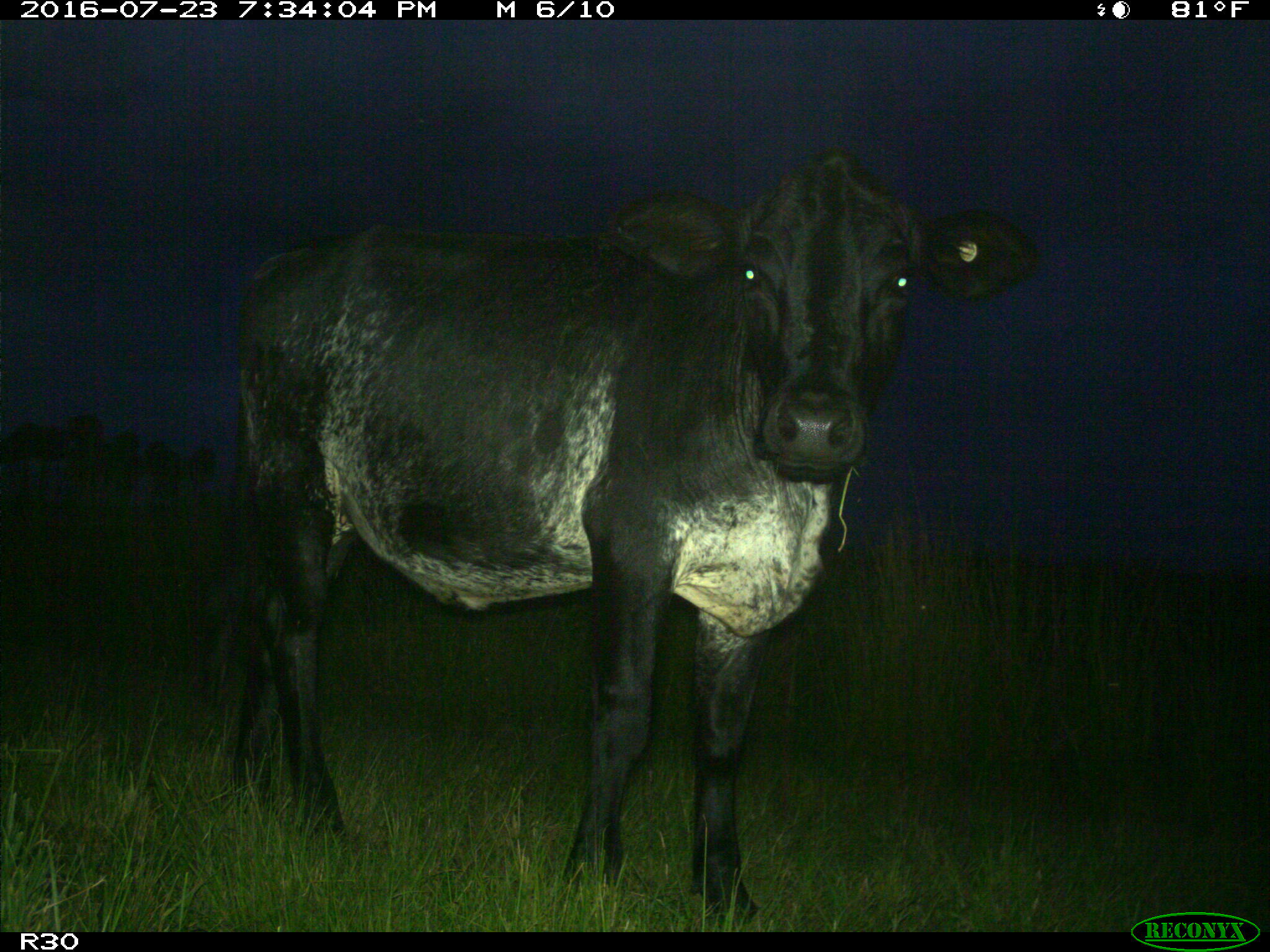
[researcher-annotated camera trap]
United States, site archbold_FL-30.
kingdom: Animalia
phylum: Chordata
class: Mammalia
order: Artiodactyla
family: Bovidae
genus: Bos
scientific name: Bos taurus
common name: domestic cow